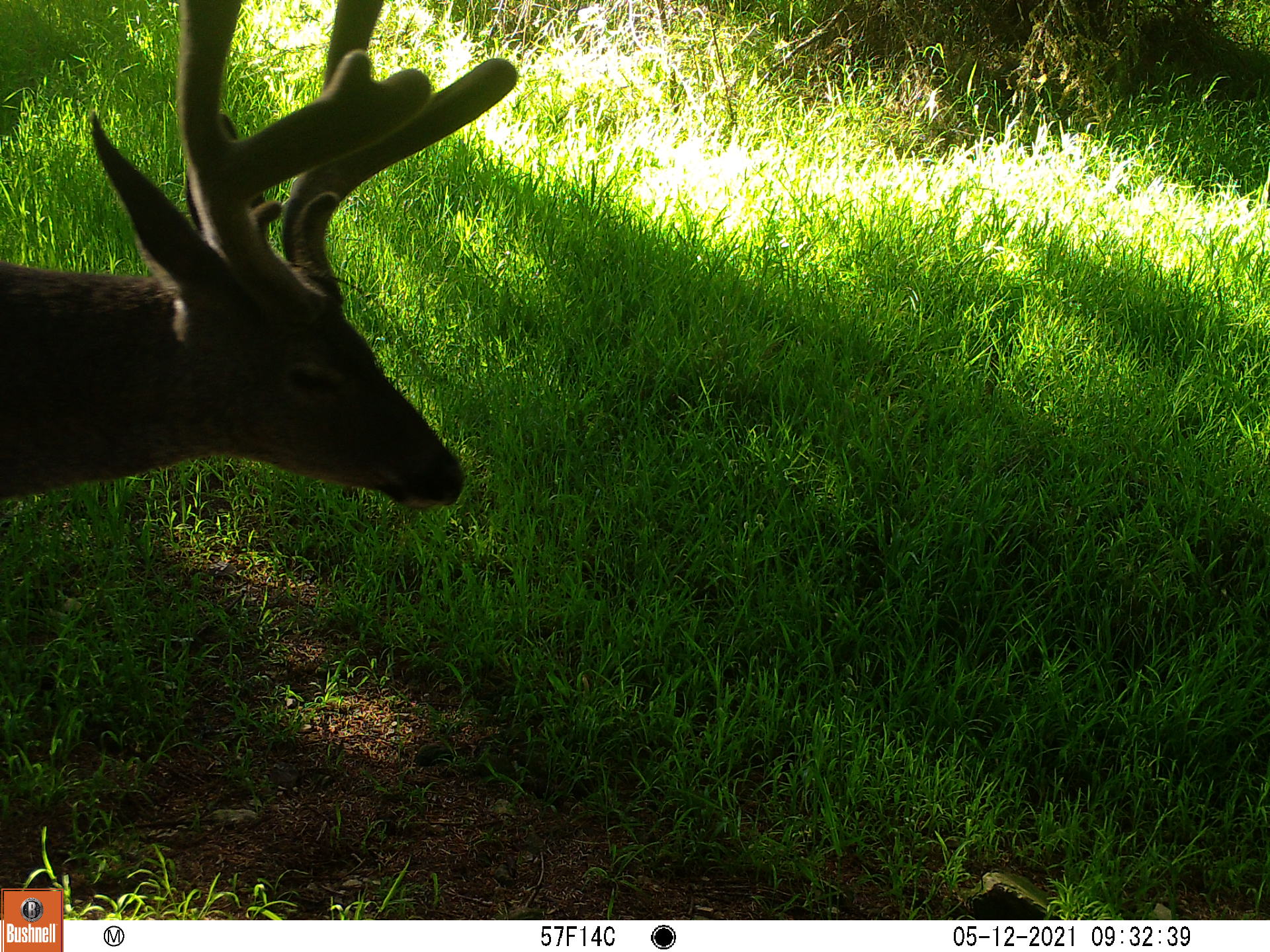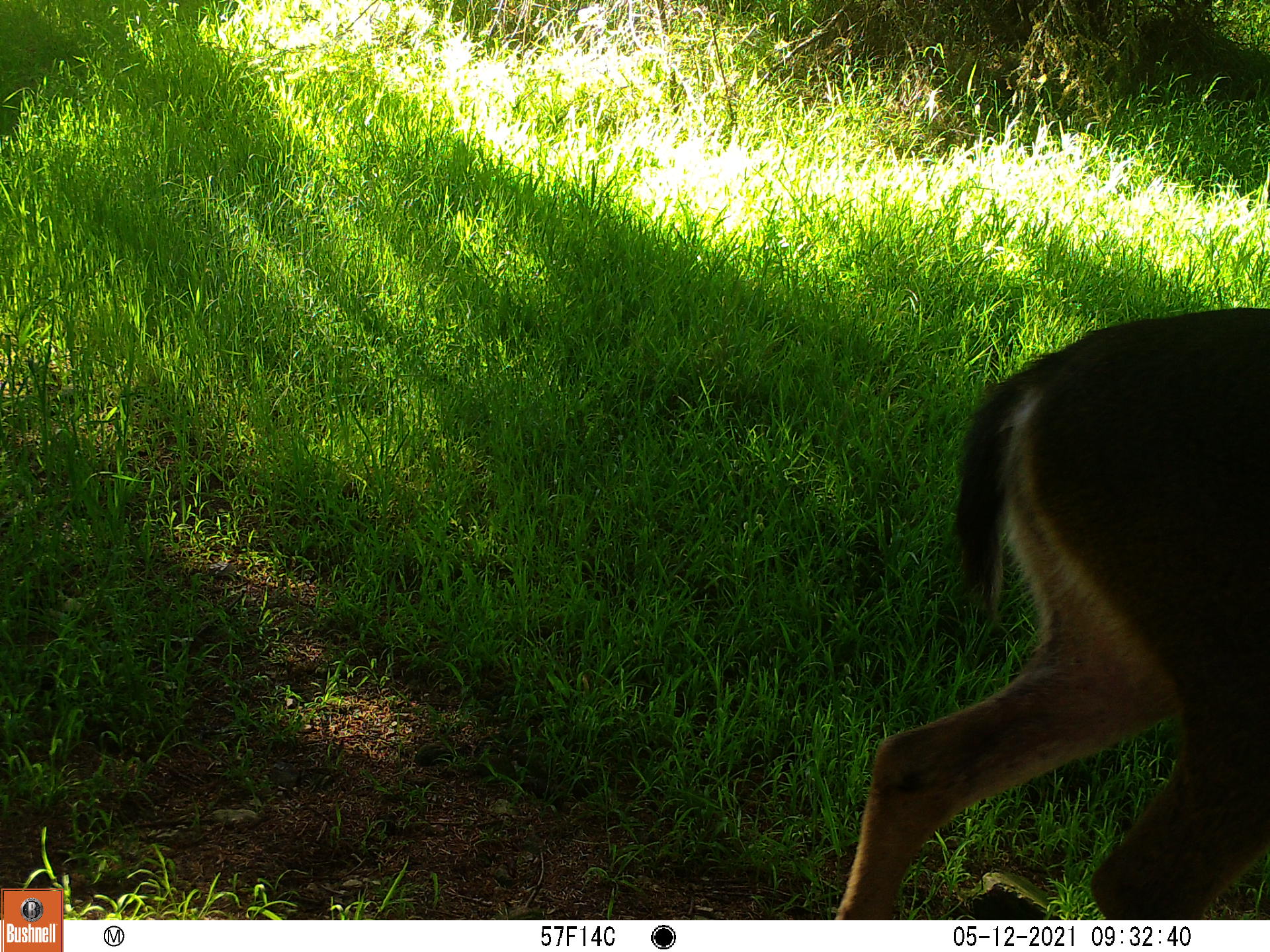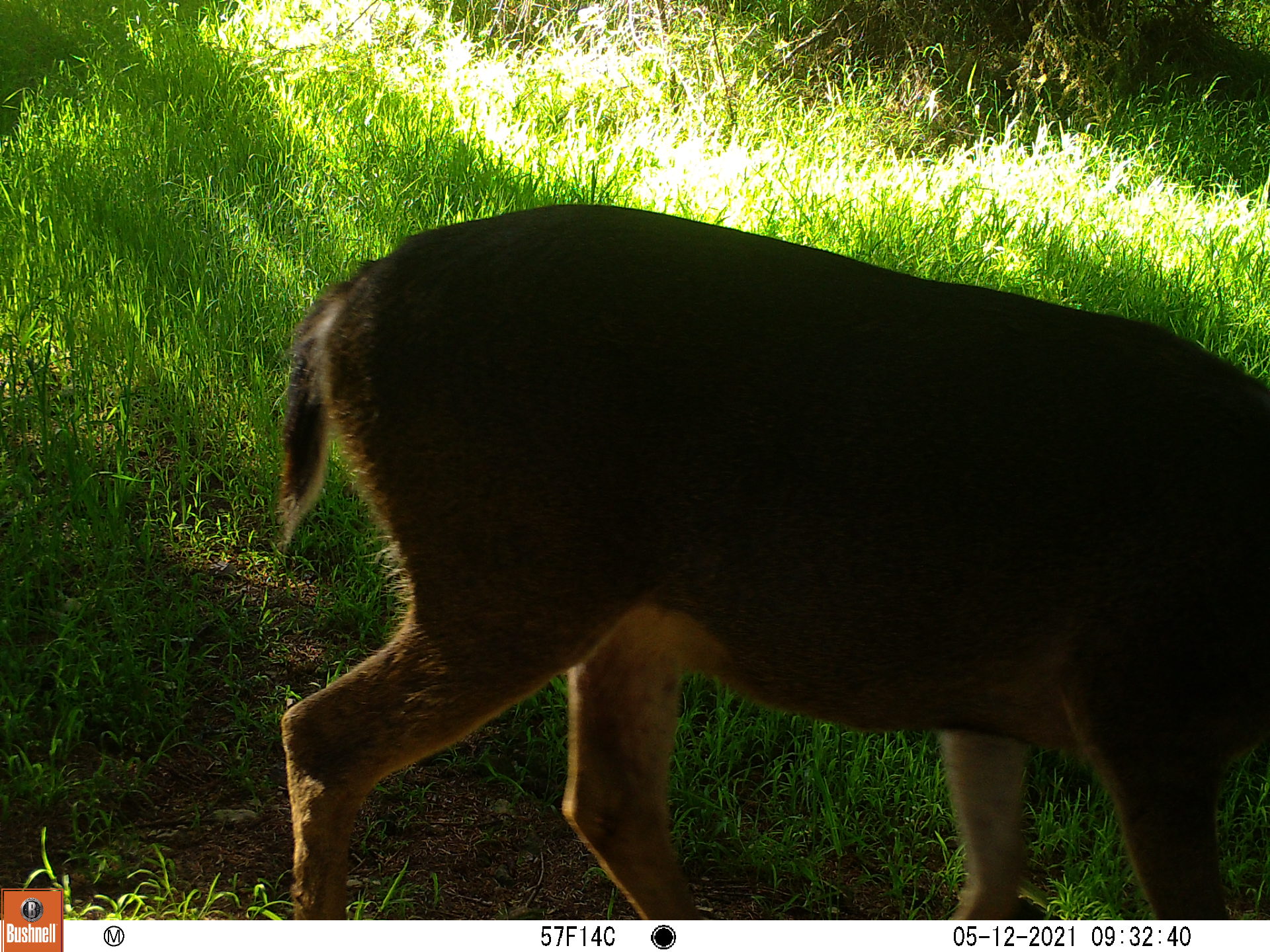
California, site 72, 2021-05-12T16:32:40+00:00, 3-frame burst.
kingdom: Animalia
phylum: Chordata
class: Mammalia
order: Artiodactyla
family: Cervidae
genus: Odocoileus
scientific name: Odocoileus hemionus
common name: mule deer